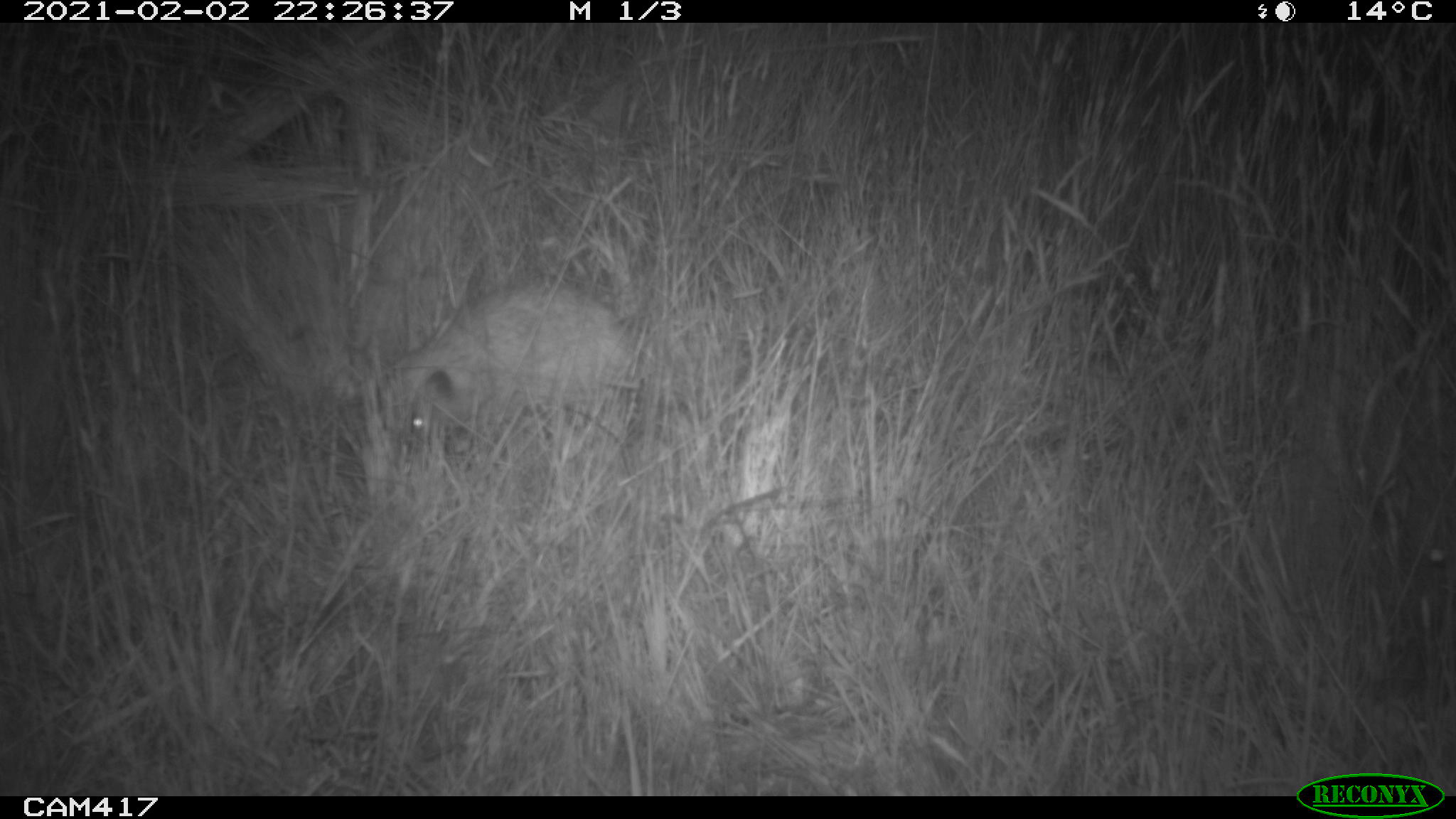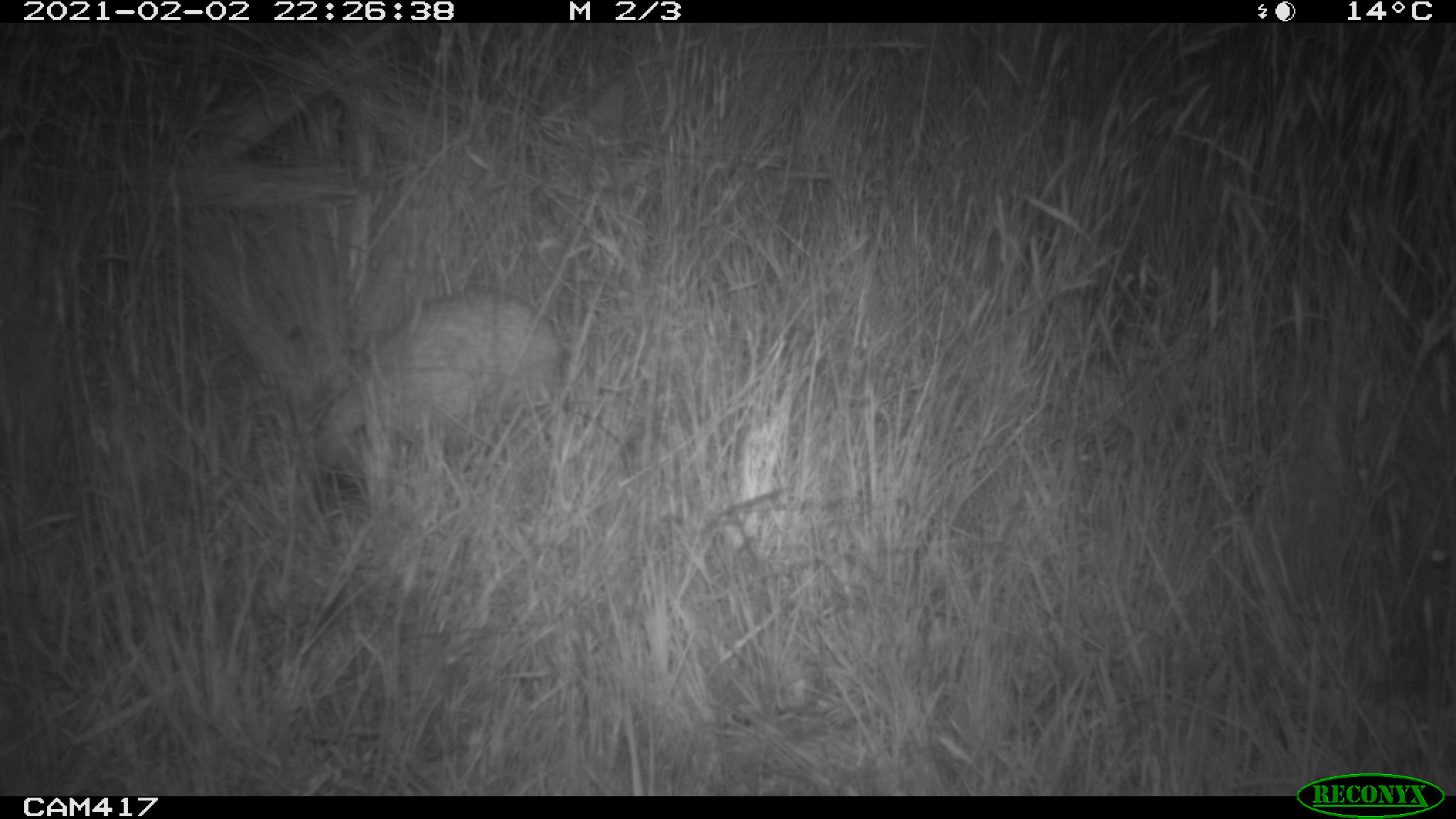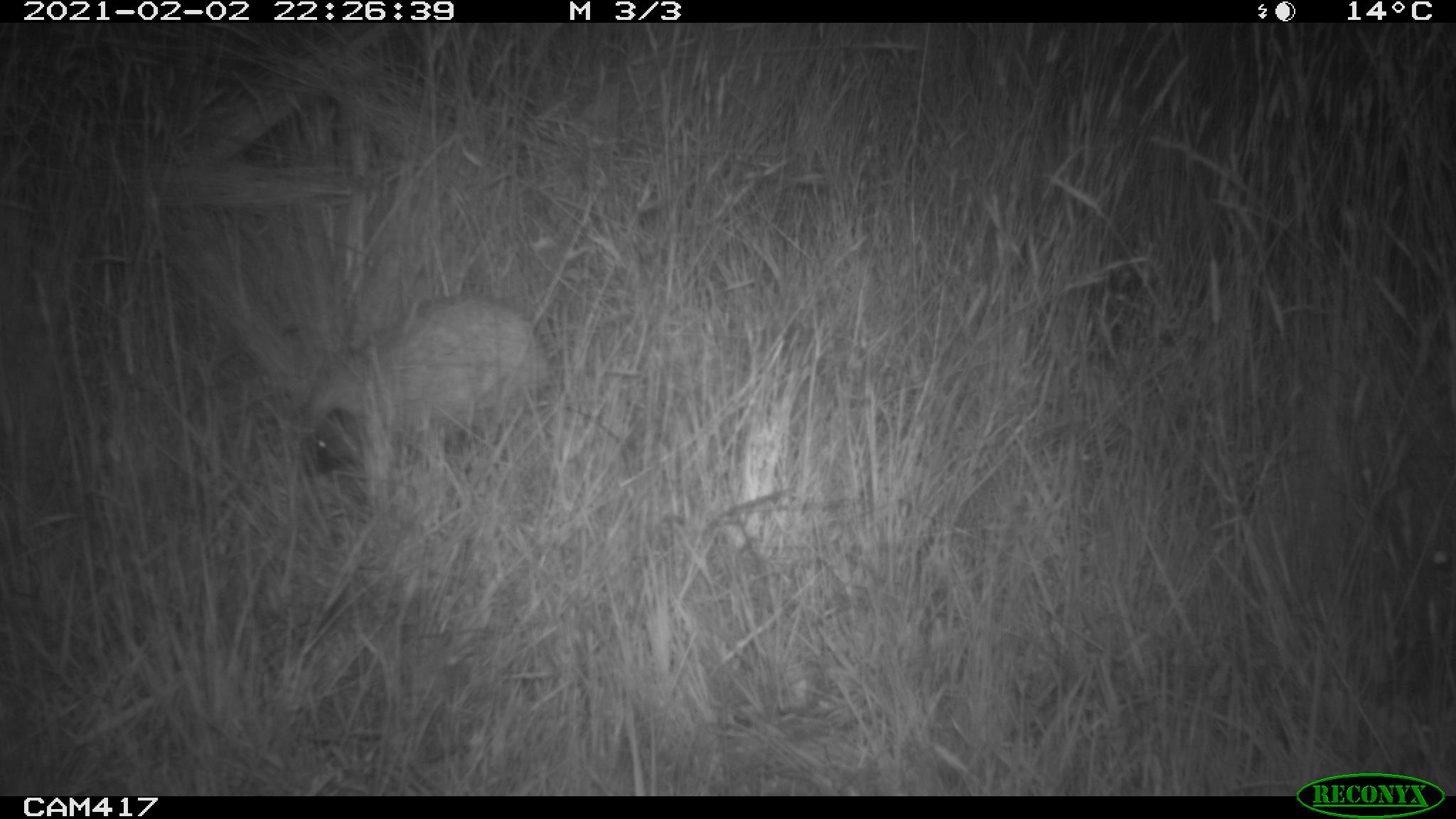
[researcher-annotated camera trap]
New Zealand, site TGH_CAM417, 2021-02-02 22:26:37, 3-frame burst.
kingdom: Animalia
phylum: Chordata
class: Mammalia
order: Eulipotyphla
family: Erinaceidae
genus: Erinaceus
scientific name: Erinaceus europaeus europaeus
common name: european hedgehog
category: hedgehog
Hedgehog (european hedgehog) (Erinaceus europaeus europaeus).